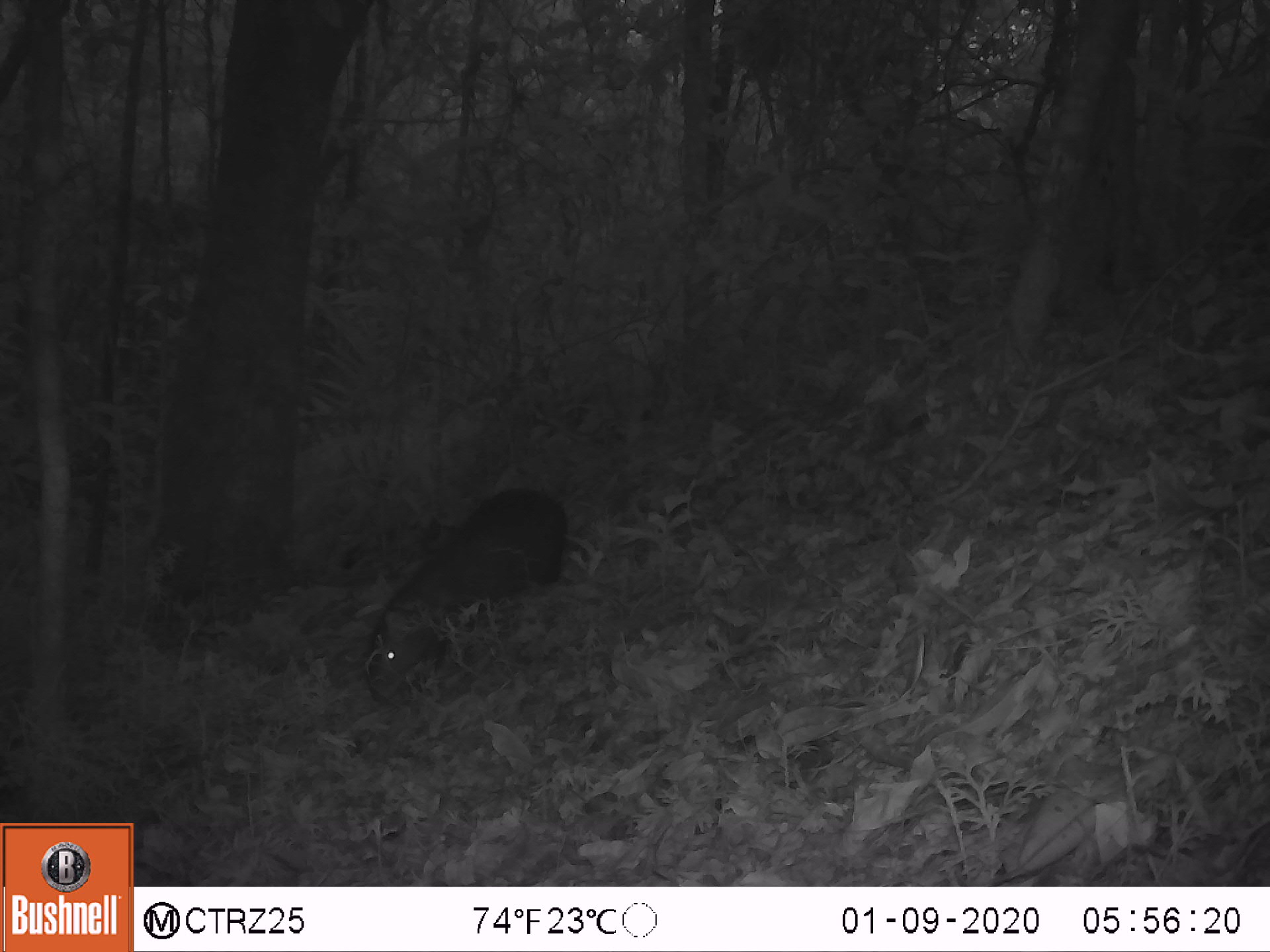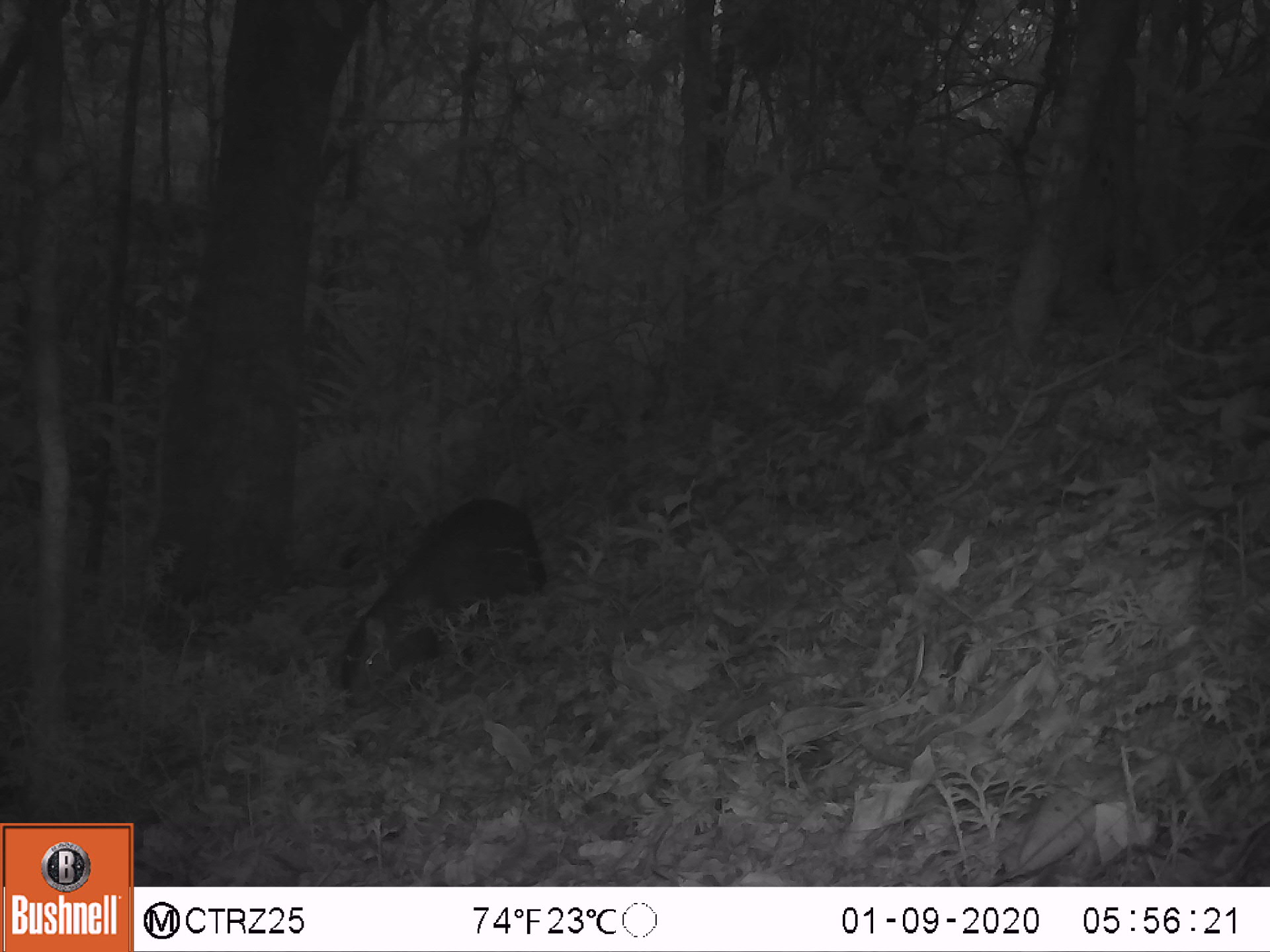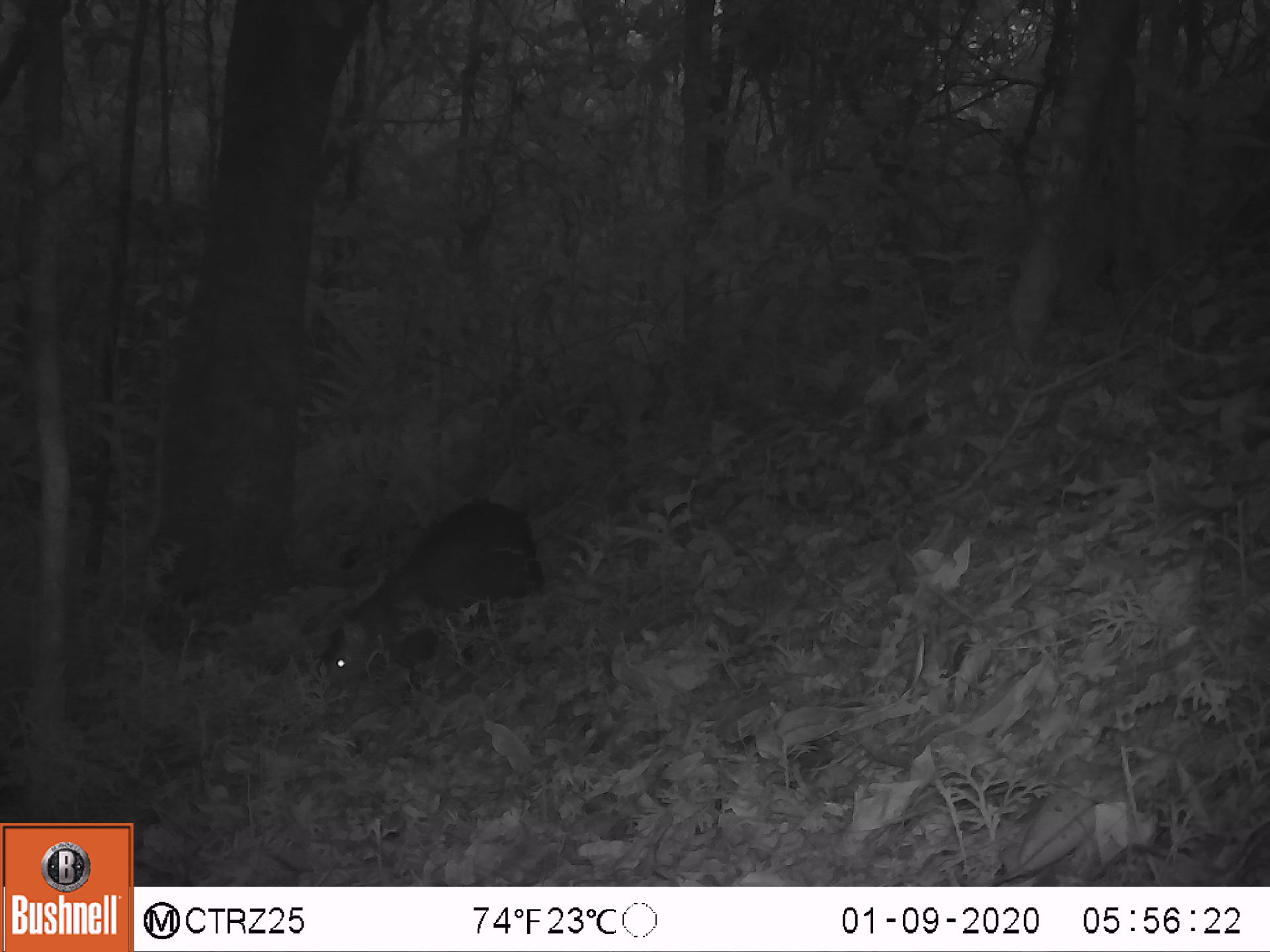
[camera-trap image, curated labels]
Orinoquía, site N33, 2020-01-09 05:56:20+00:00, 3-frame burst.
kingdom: Animalia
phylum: Chordata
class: Mammalia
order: Rodentia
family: Dasyproctidae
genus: Dasyprocta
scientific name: Dasyprocta fuliginosa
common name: black agouti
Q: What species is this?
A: Black agouti (Dasyprocta fuliginosa).